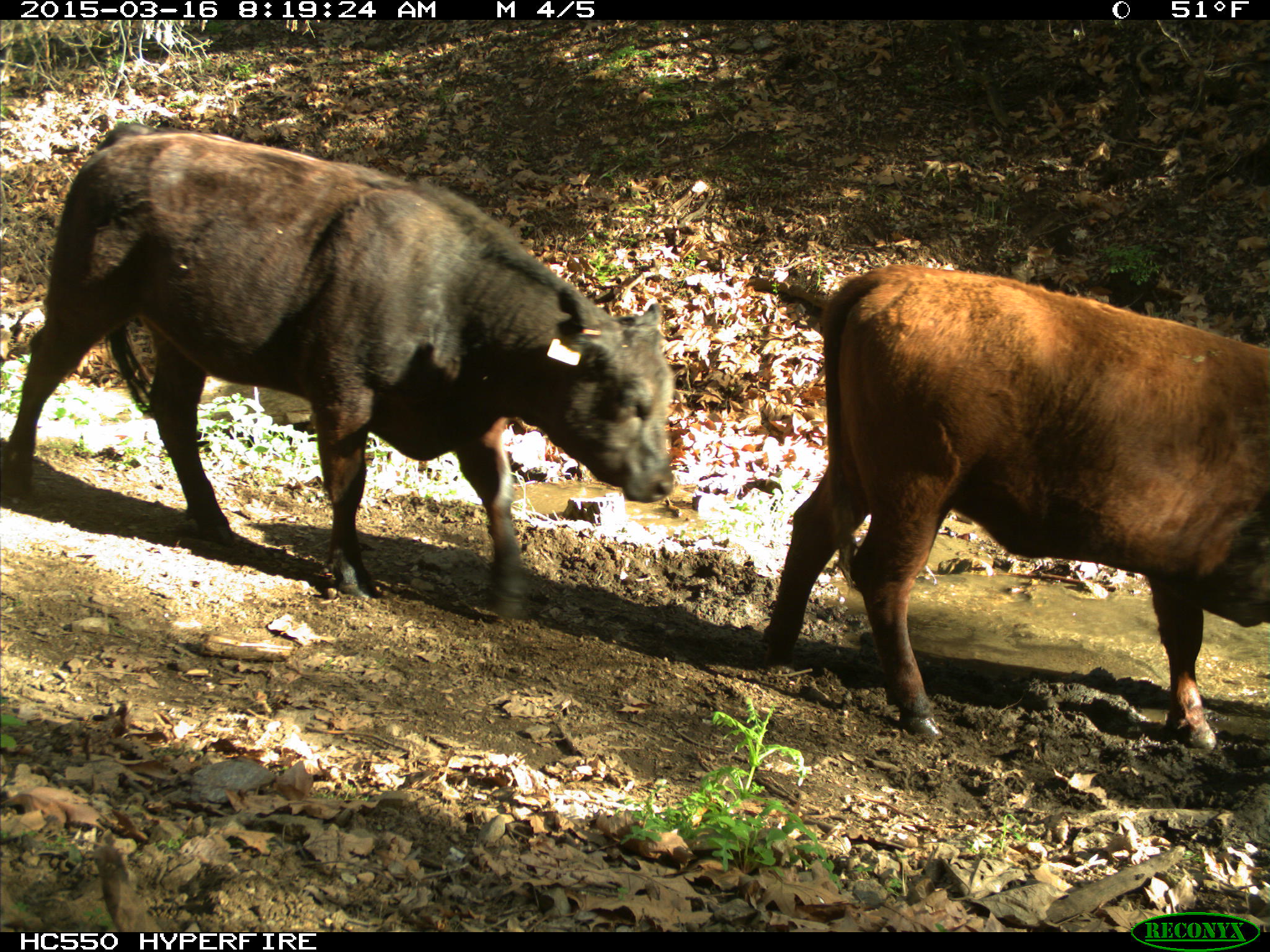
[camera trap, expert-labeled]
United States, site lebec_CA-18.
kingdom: Animalia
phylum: Chordata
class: Mammalia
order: Artiodactyla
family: Bovidae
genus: Bos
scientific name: Bos taurus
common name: domestic cow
Bos taurus (domestic cow).